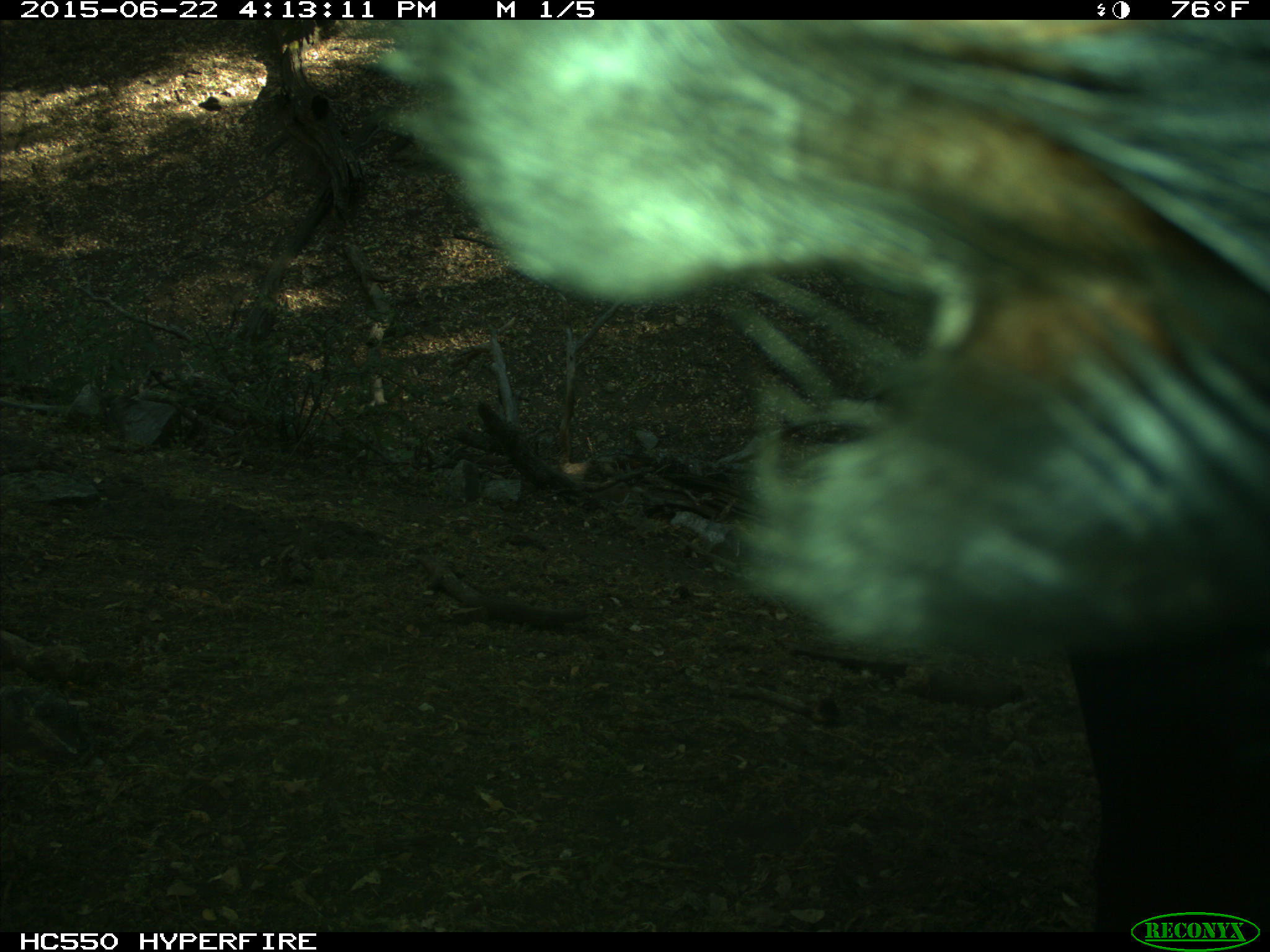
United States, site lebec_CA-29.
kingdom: Animalia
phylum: Chordata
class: Mammalia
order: Artiodactyla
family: Bovidae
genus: Bos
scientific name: Bos taurus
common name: domestic cow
Bos taurus (domestic cow).